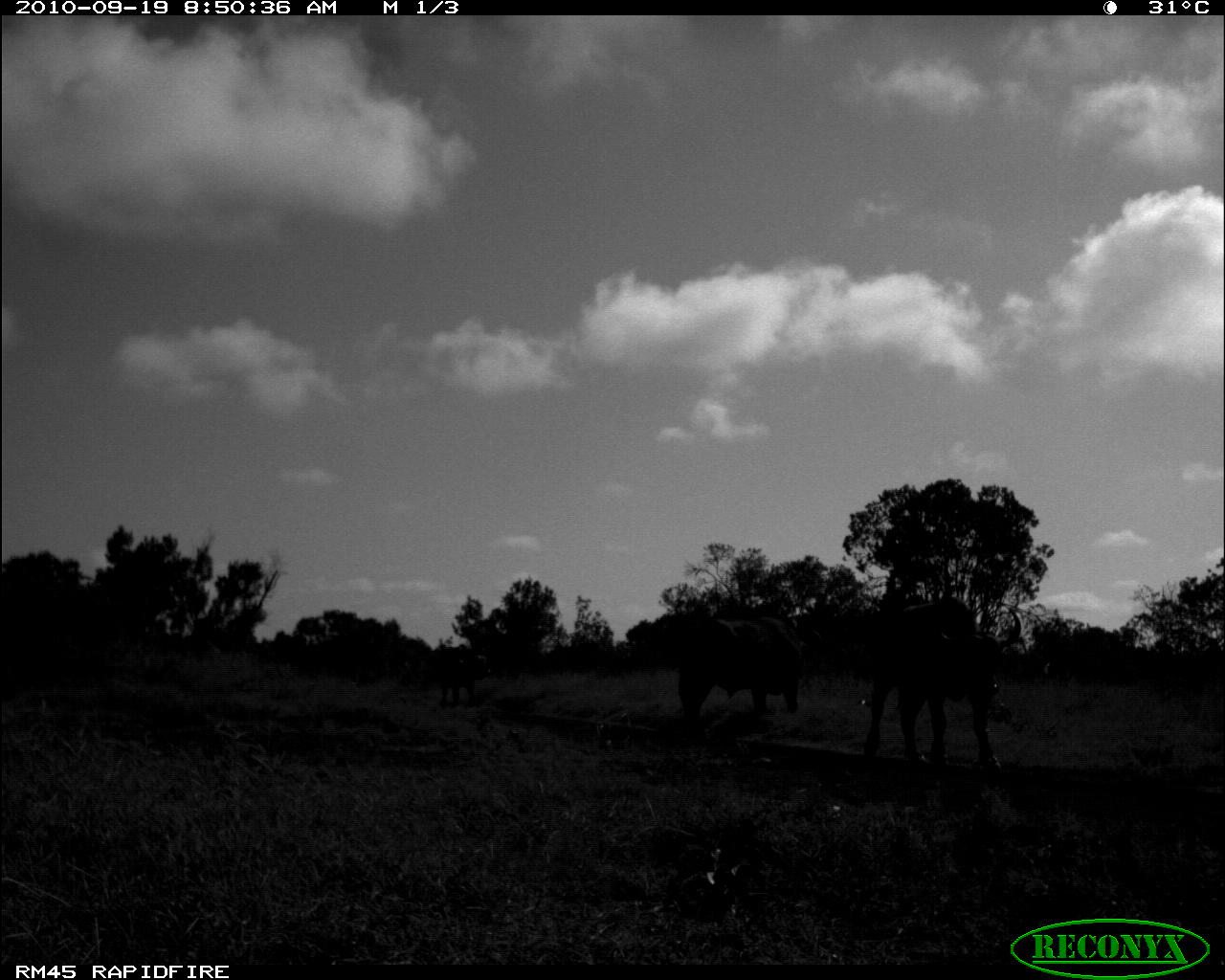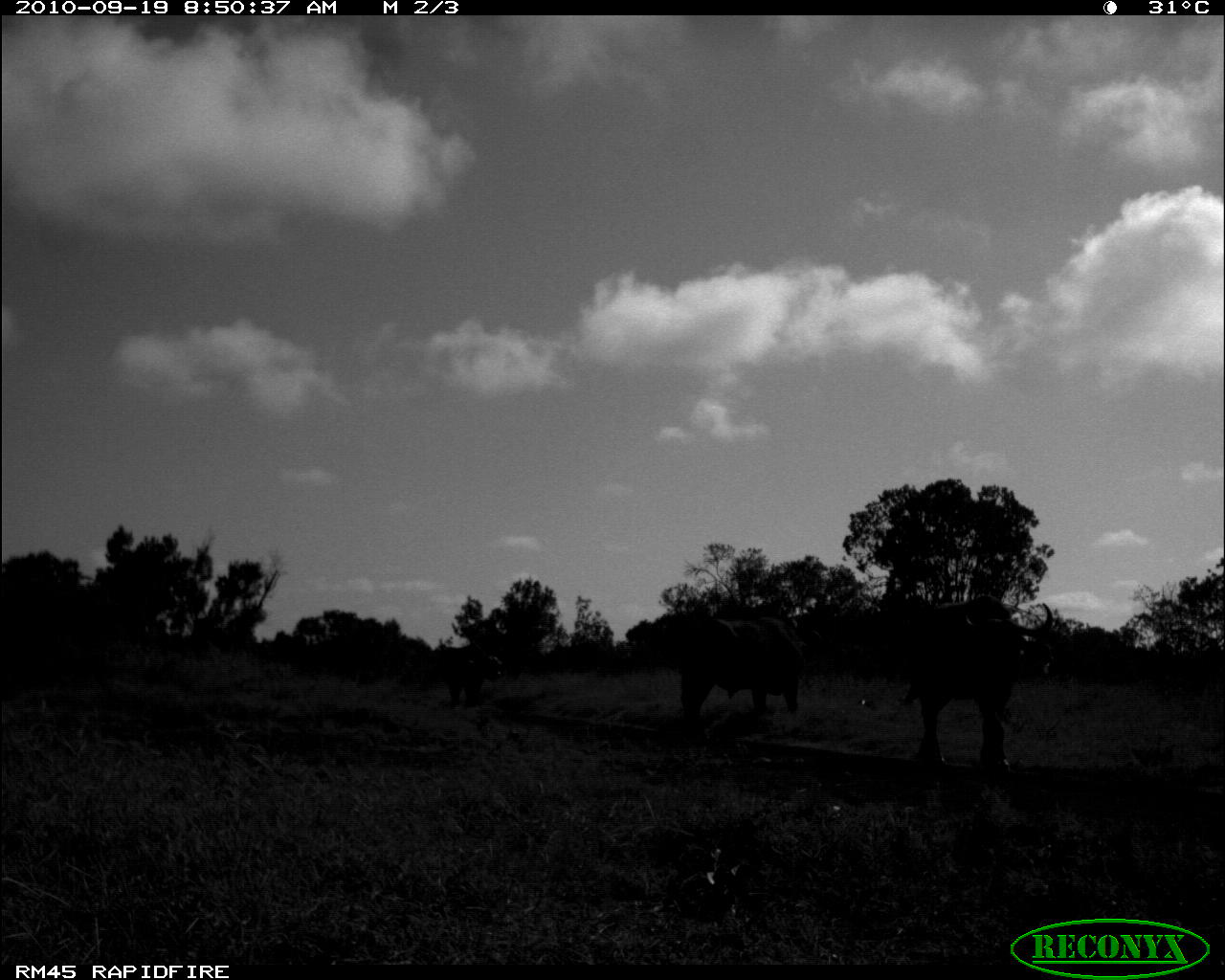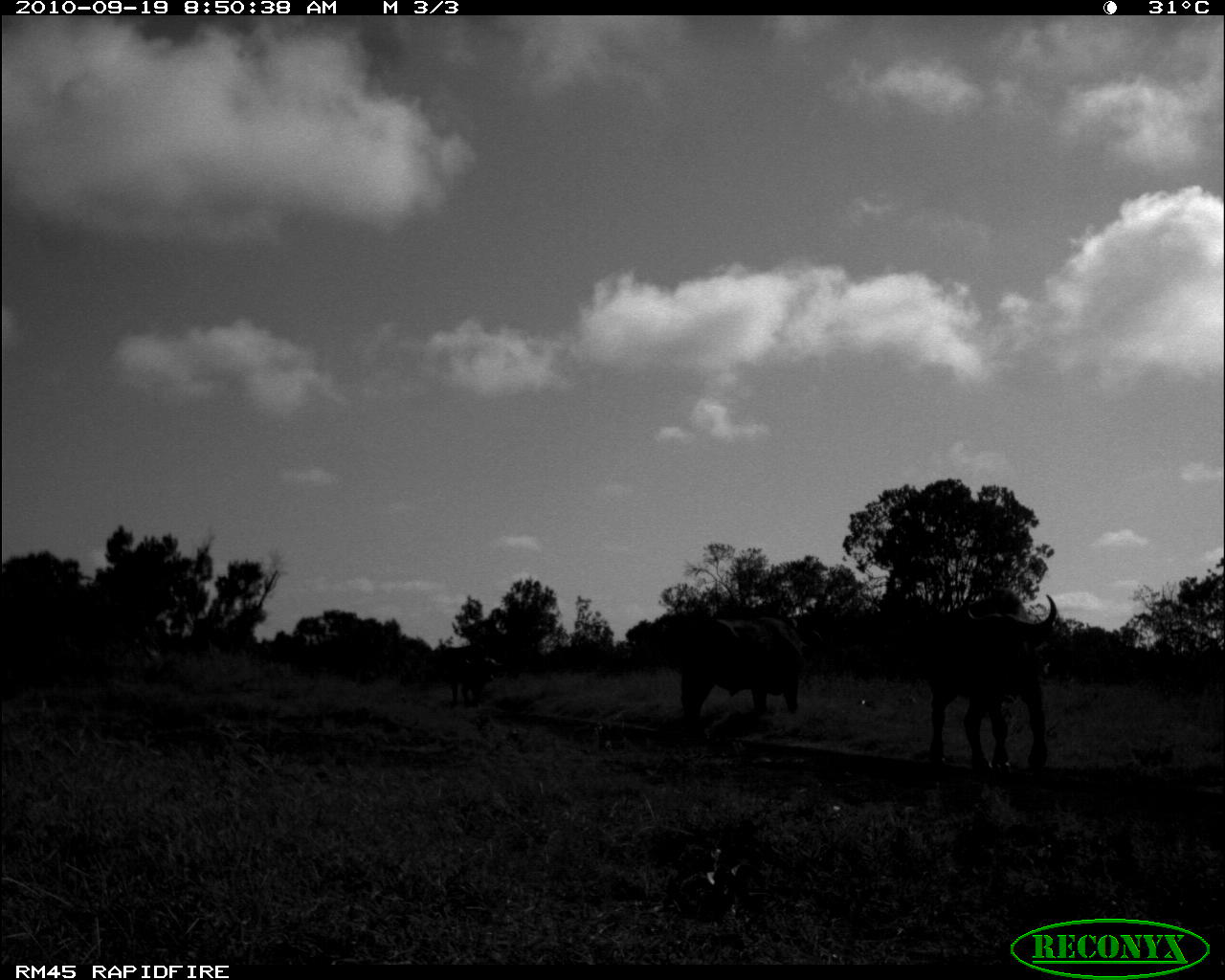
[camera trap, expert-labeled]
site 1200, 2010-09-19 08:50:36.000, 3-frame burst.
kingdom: Animalia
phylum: Chordata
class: Mammalia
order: Artiodactyla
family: Bovidae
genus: Syncerus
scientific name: Syncerus caffer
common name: african buffalo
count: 3